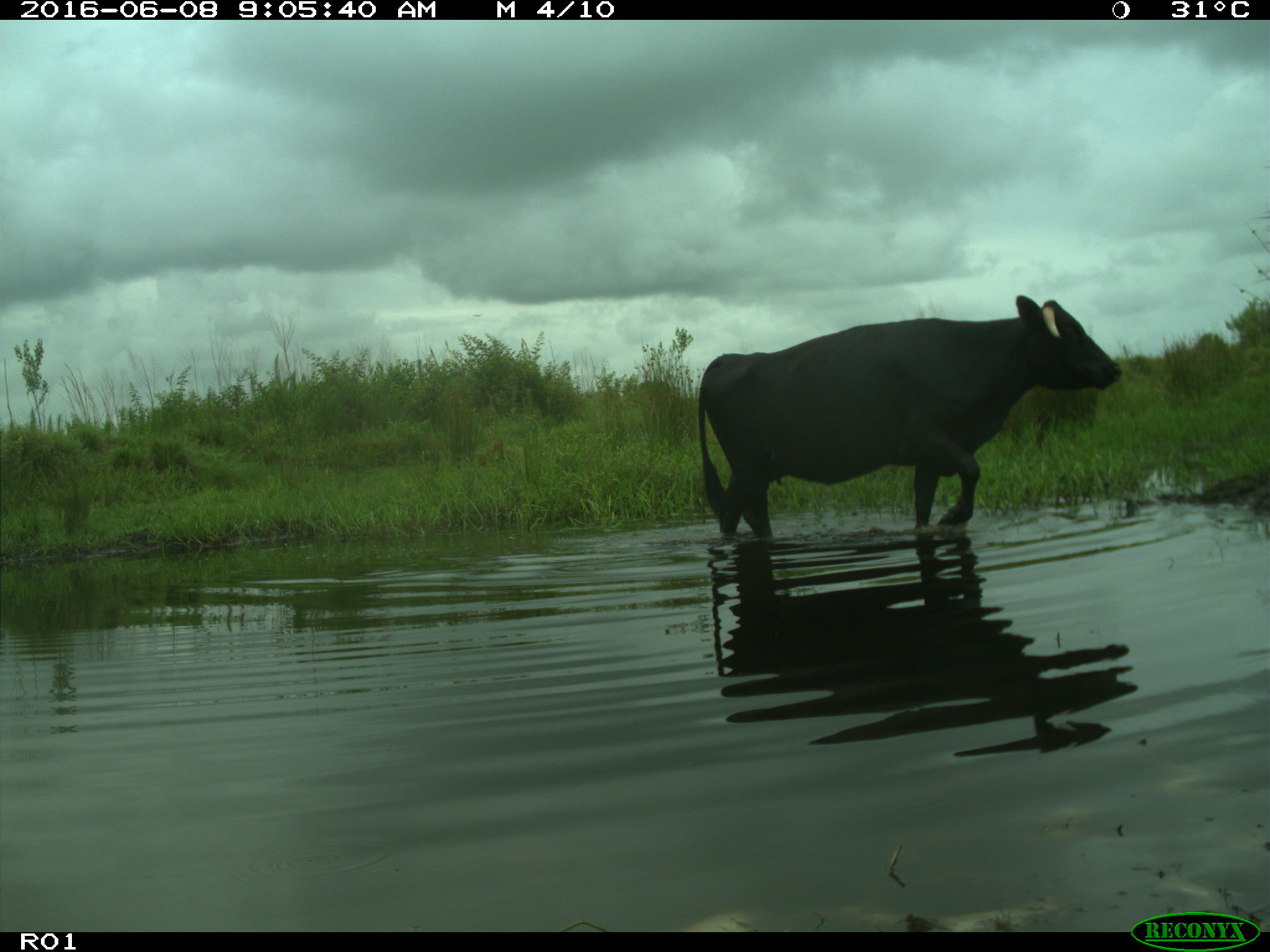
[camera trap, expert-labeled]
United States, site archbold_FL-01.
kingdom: Animalia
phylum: Chordata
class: Mammalia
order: Artiodactyla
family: Bovidae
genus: Bos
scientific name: Bos taurus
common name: domestic cow